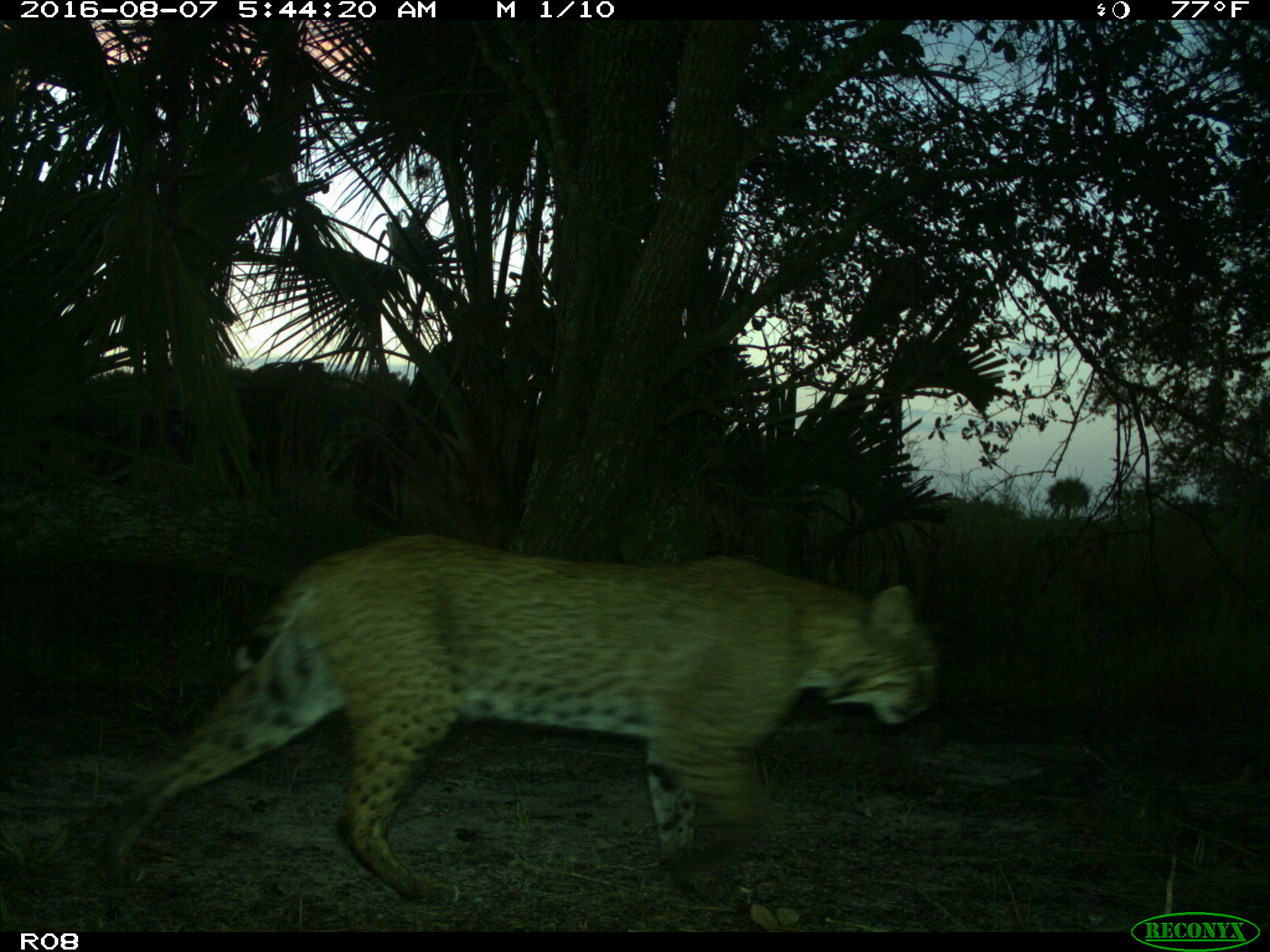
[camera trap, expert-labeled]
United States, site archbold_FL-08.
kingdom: Animalia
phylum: Chordata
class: Mammalia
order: Carnivora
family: Felidae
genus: Lynx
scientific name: Lynx rufus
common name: bobcat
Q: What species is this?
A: Lynx rufus (bobcat).